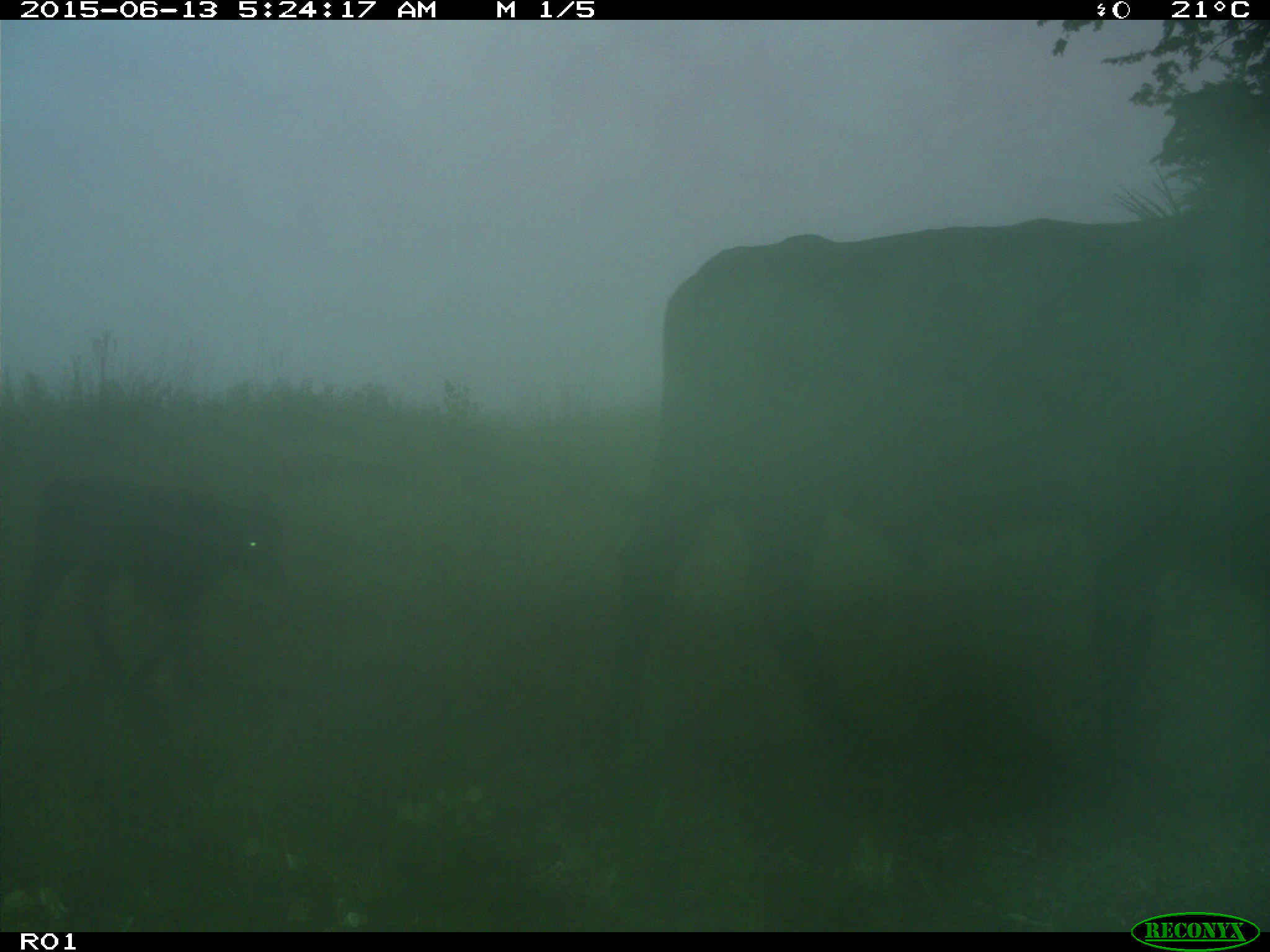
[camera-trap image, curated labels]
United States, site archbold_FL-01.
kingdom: Animalia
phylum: Chordata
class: Mammalia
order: Artiodactyla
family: Bovidae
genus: Bos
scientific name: Bos taurus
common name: domestic cow